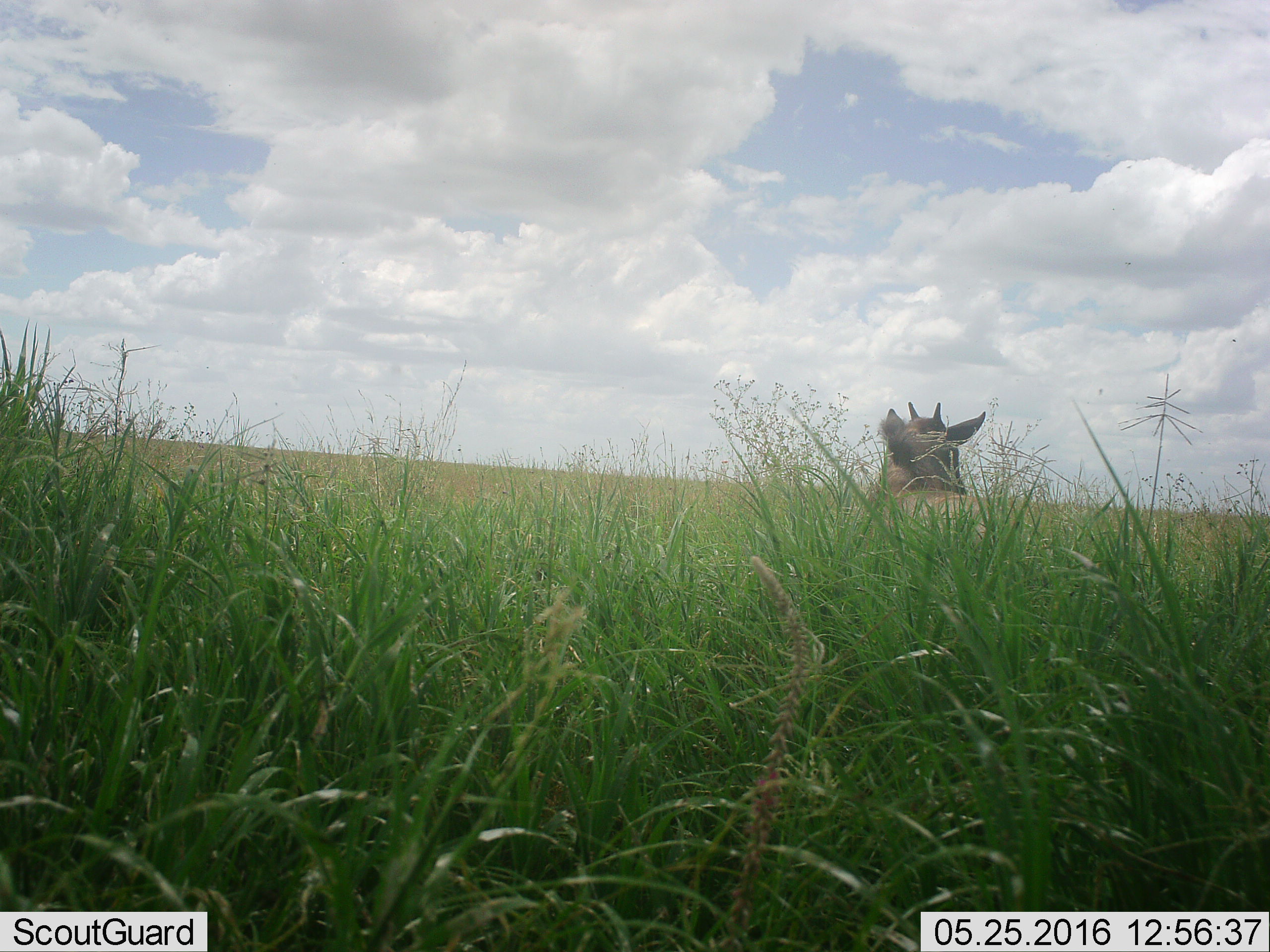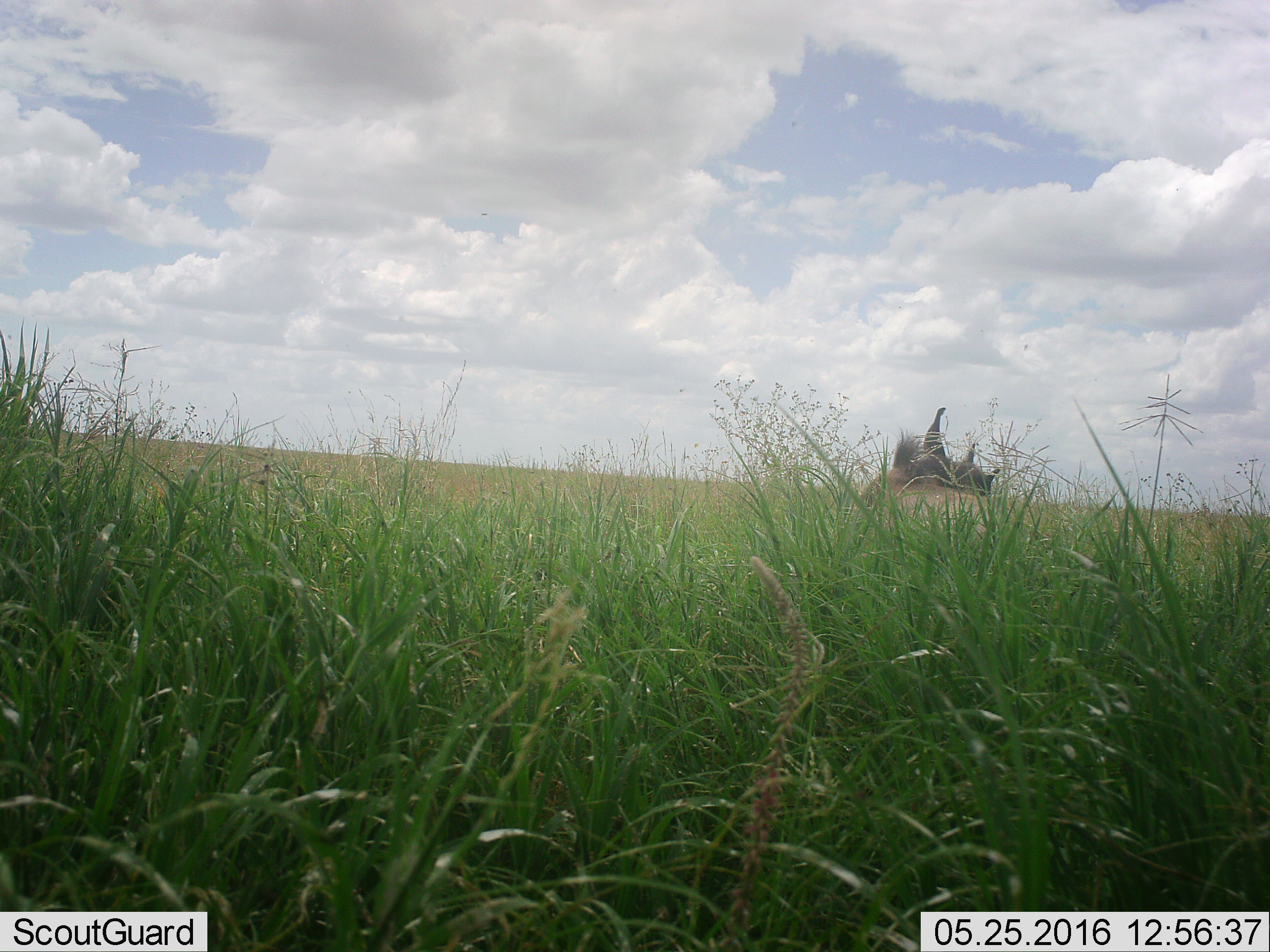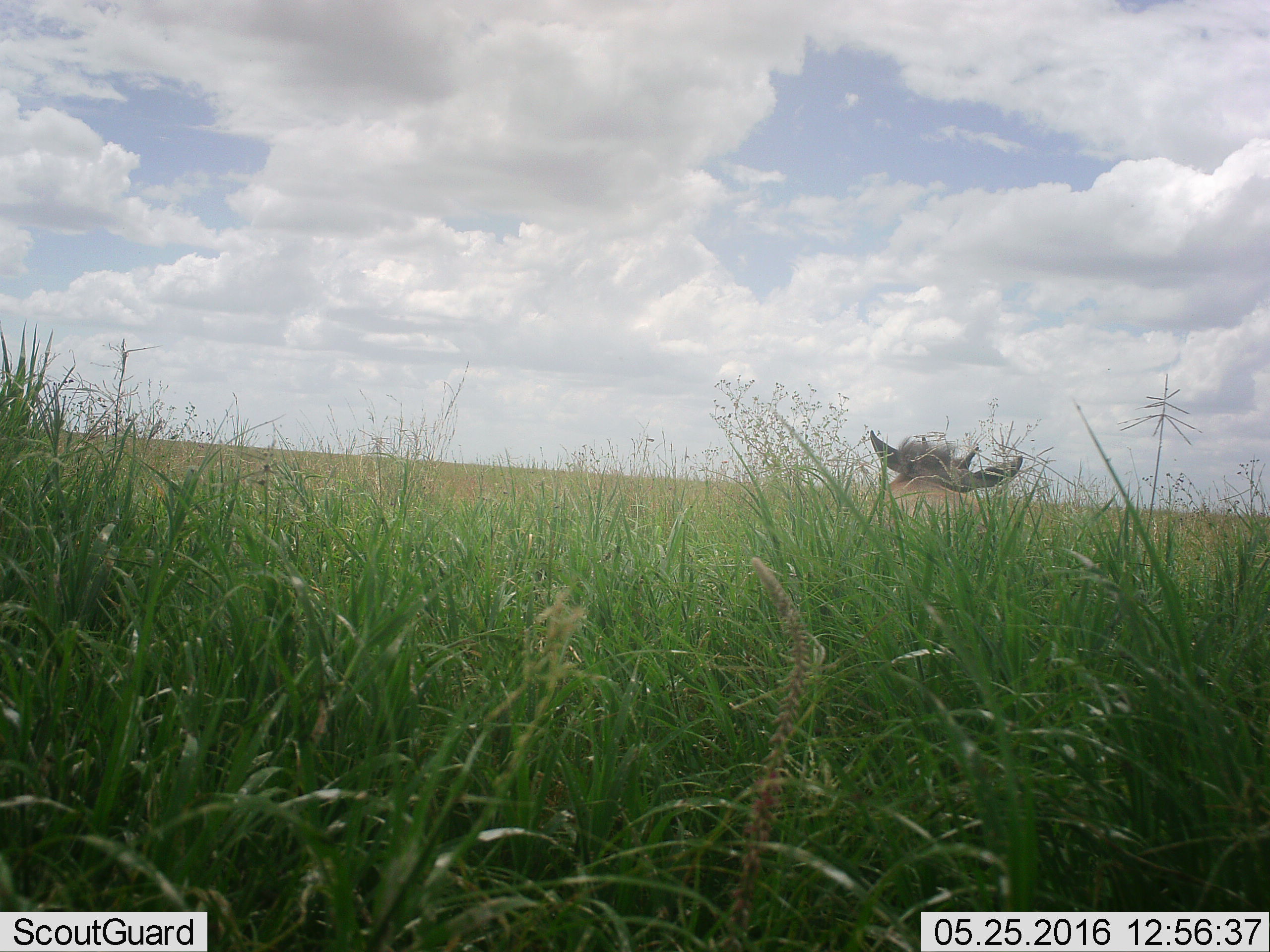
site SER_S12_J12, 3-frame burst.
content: unidentified animal